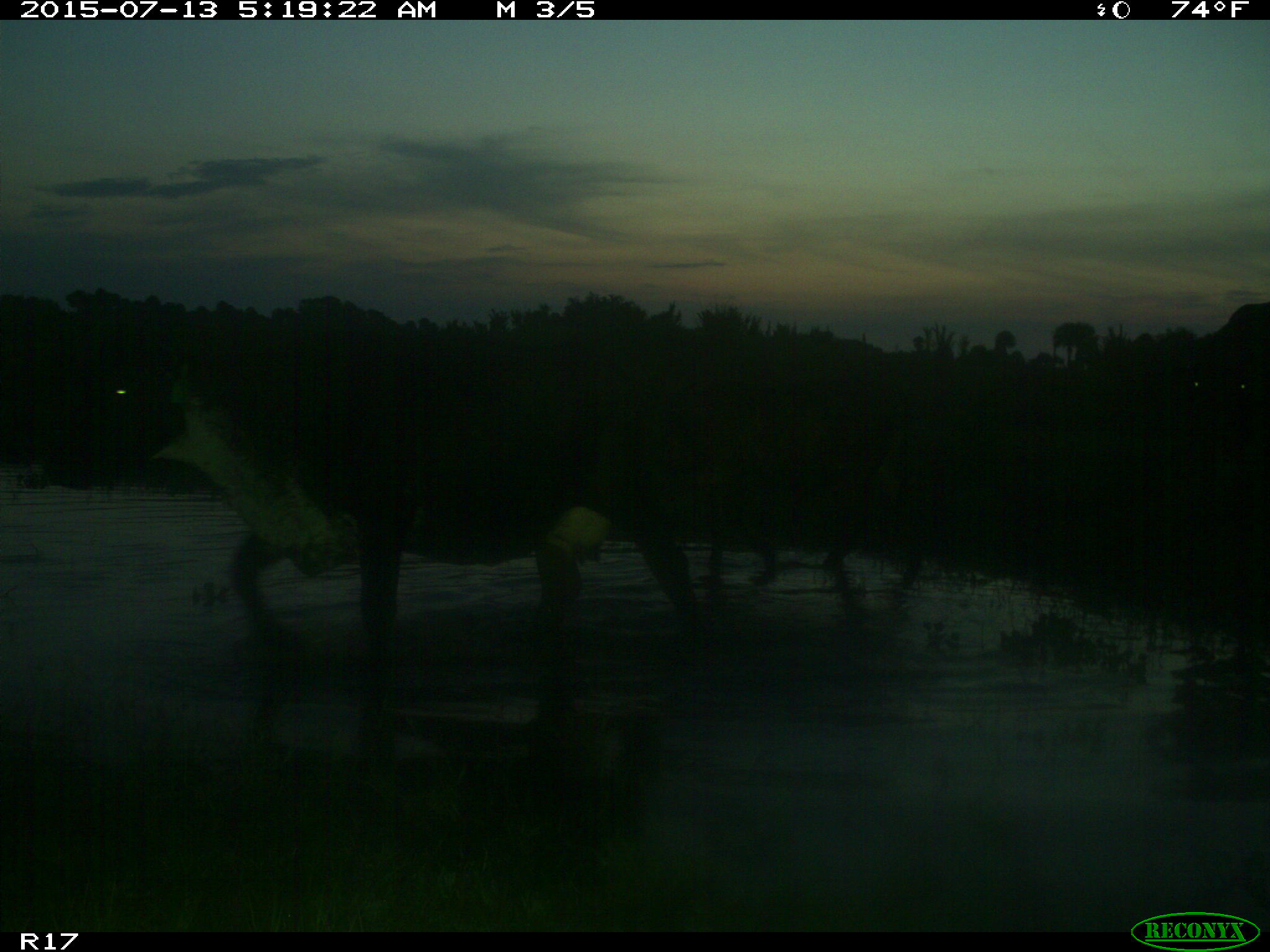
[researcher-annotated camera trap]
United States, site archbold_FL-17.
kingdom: Animalia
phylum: Chordata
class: Mammalia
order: Artiodactyla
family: Bovidae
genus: Bos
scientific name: Bos taurus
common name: domestic cow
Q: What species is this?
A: Bos taurus (domestic cow).